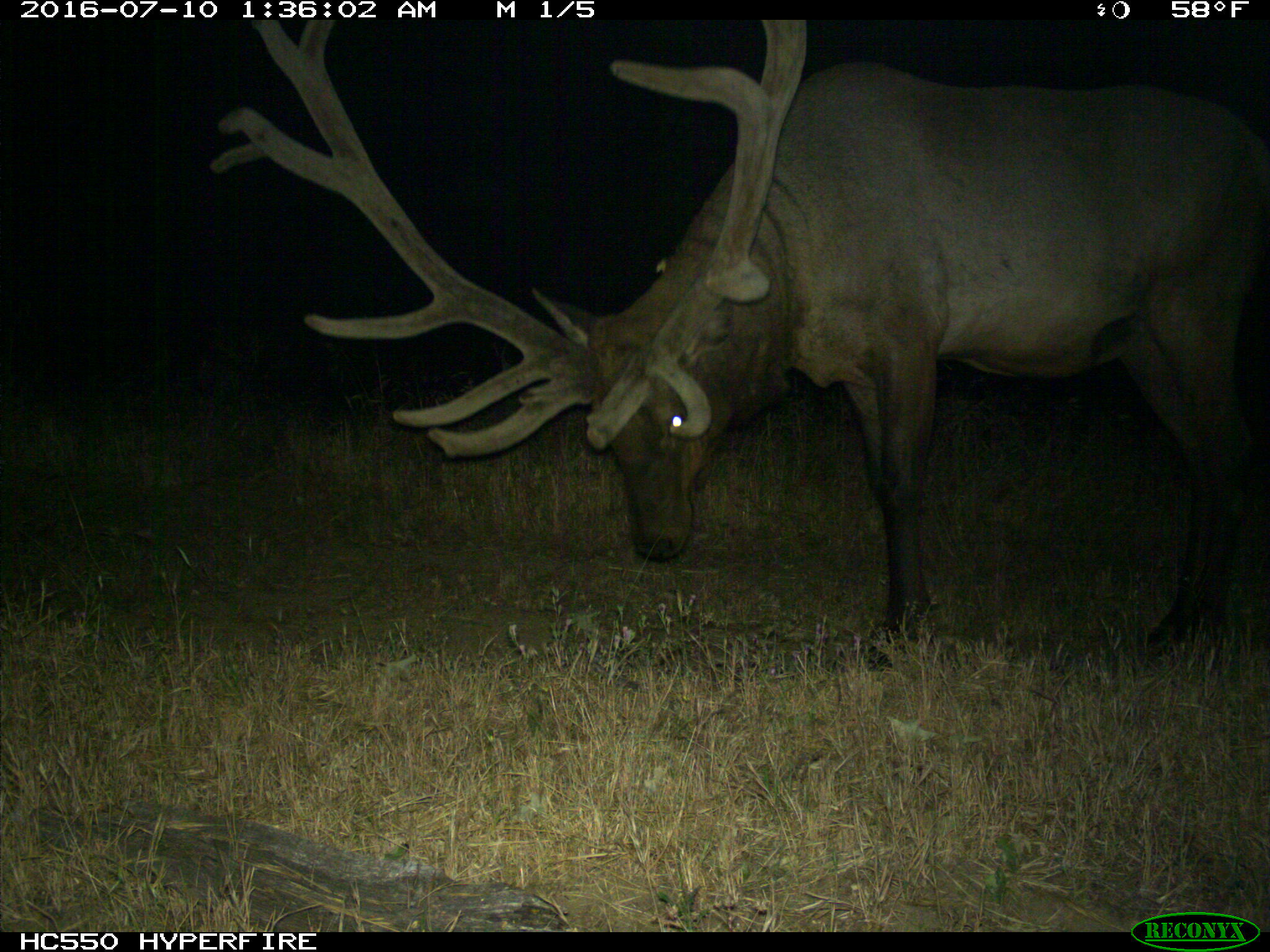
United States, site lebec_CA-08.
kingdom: Animalia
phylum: Chordata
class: Mammalia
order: Artiodactyla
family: Cervidae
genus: Cervus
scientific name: Cervus canadensis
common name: elk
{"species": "Cervus canadensis (elk)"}